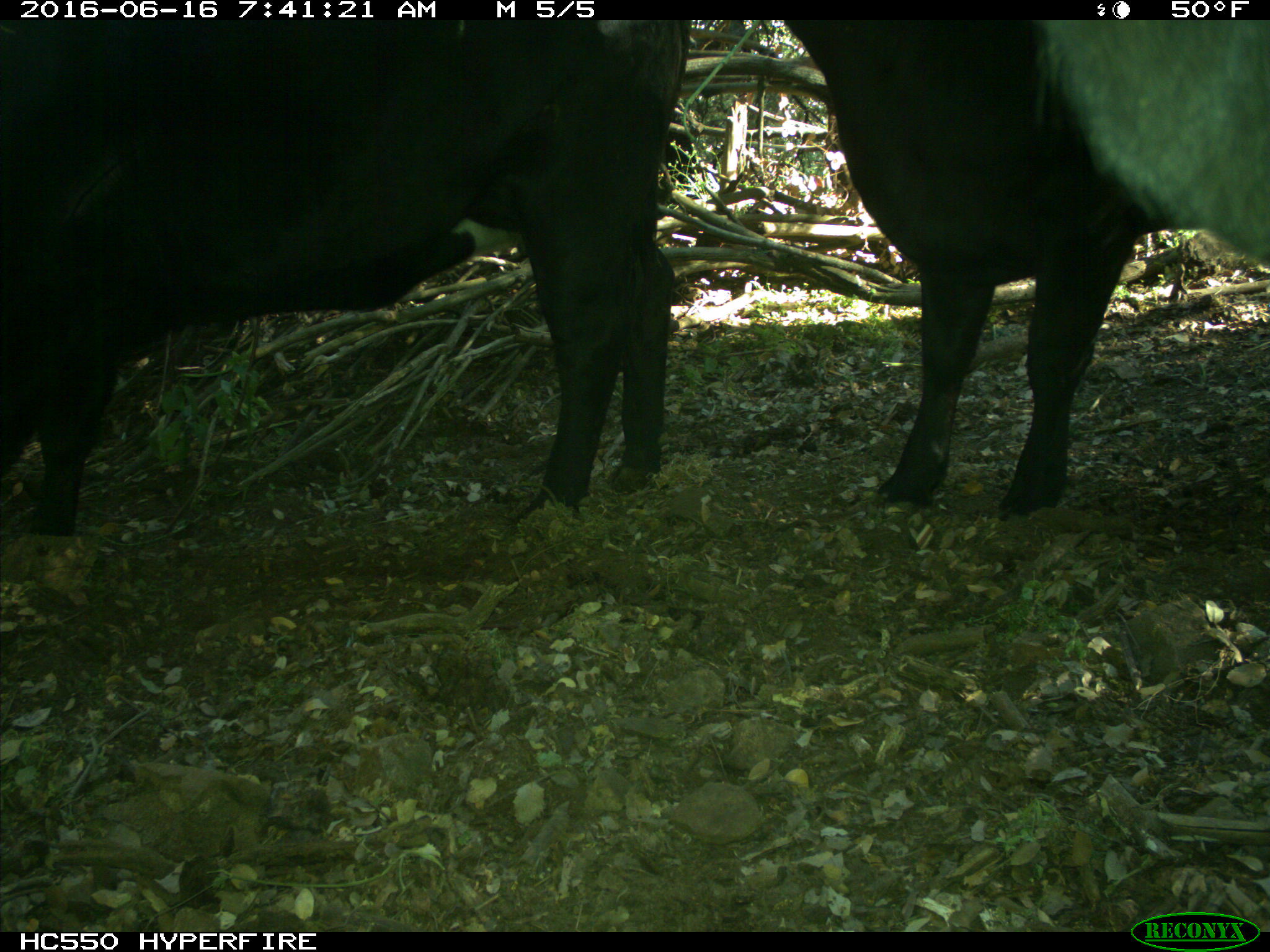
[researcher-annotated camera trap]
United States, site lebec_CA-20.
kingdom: Animalia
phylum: Chordata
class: Mammalia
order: Artiodactyla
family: Bovidae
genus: Bos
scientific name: Bos taurus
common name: domestic cow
Bos taurus (domestic cow).